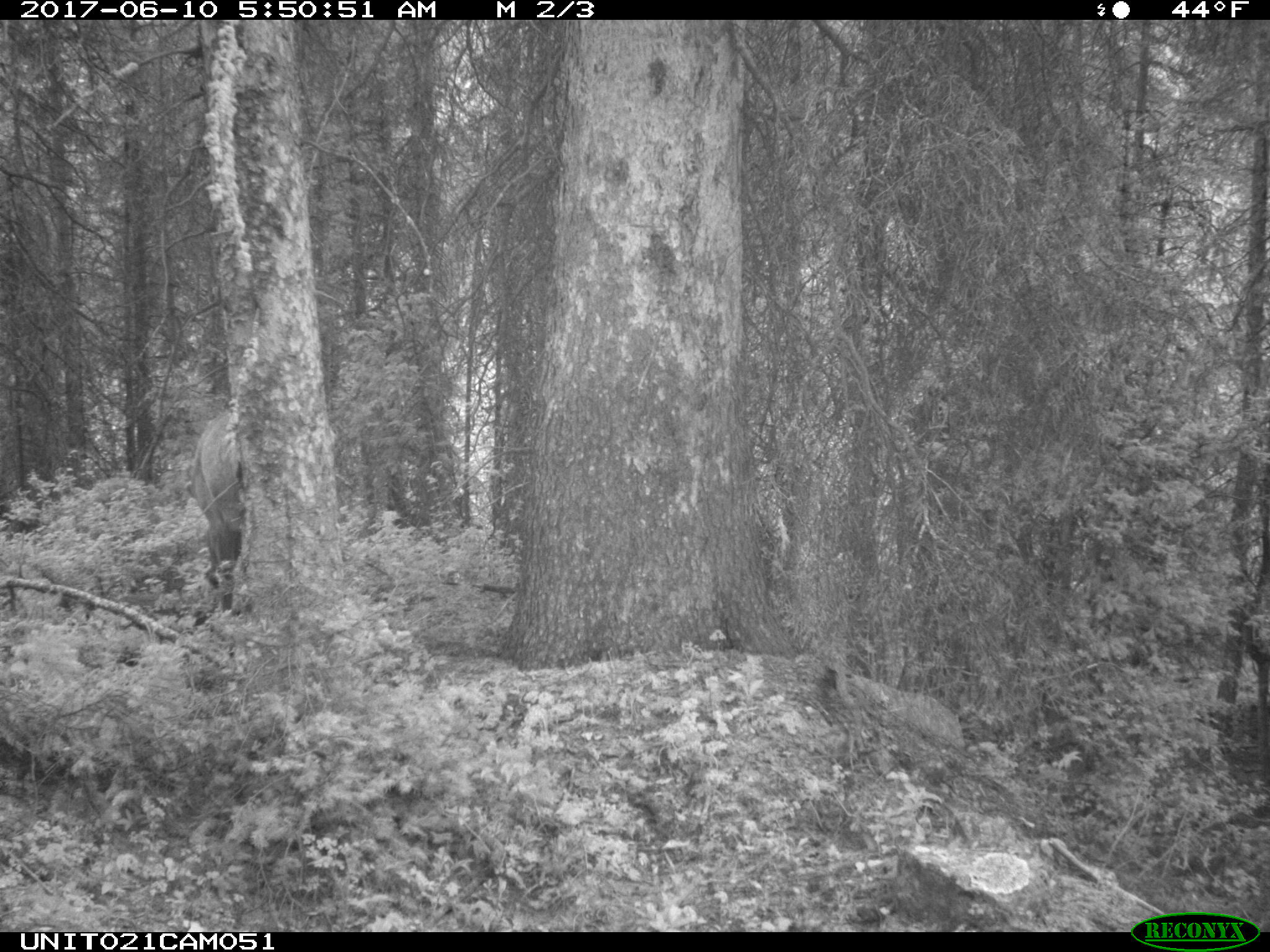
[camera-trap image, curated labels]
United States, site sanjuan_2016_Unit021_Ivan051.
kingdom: Animalia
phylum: Chordata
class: Mammalia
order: Artiodactyla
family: Cervidae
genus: Cervus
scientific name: Cervus elaphus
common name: red deer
Cervus elaphus (red deer).